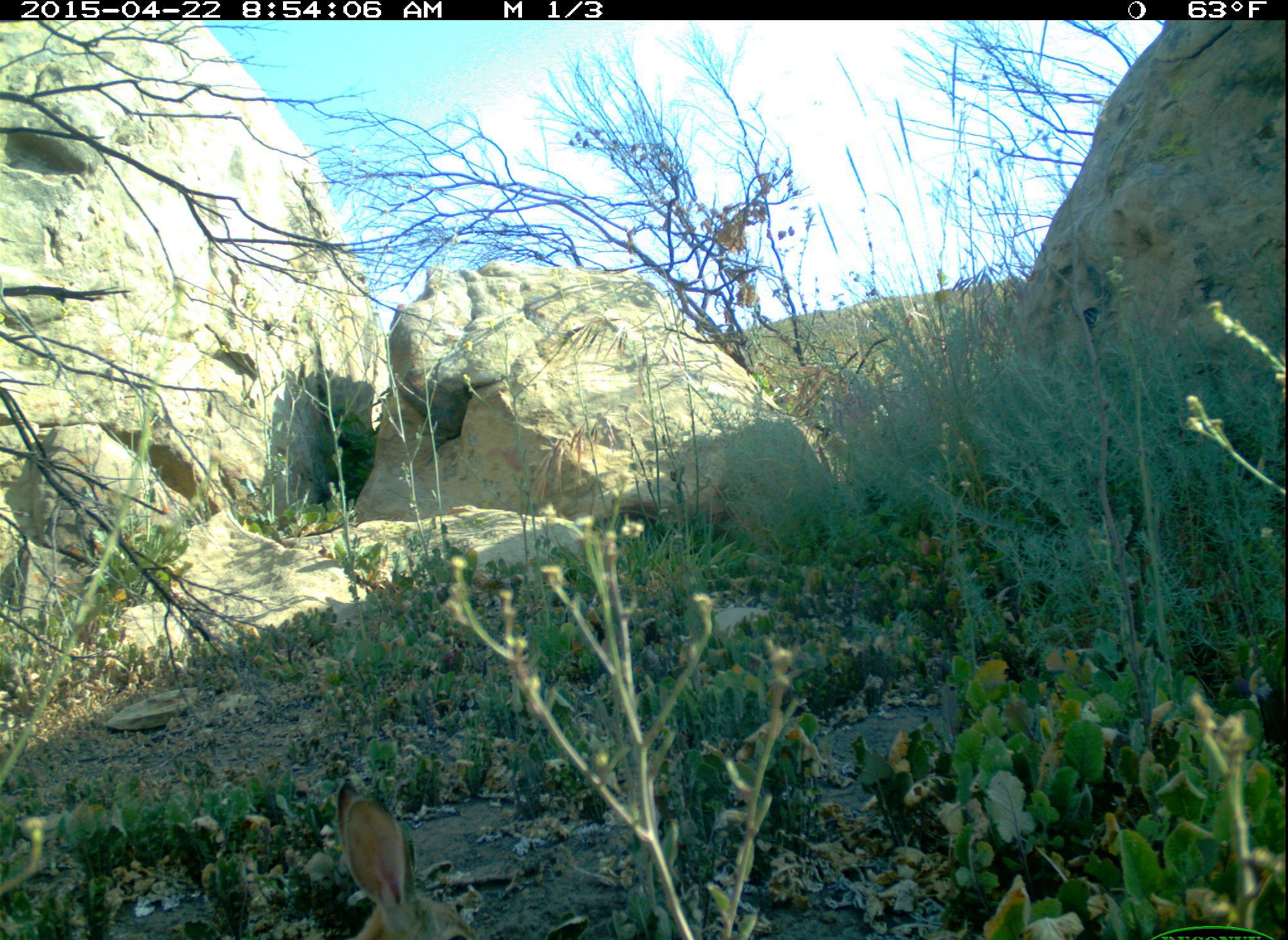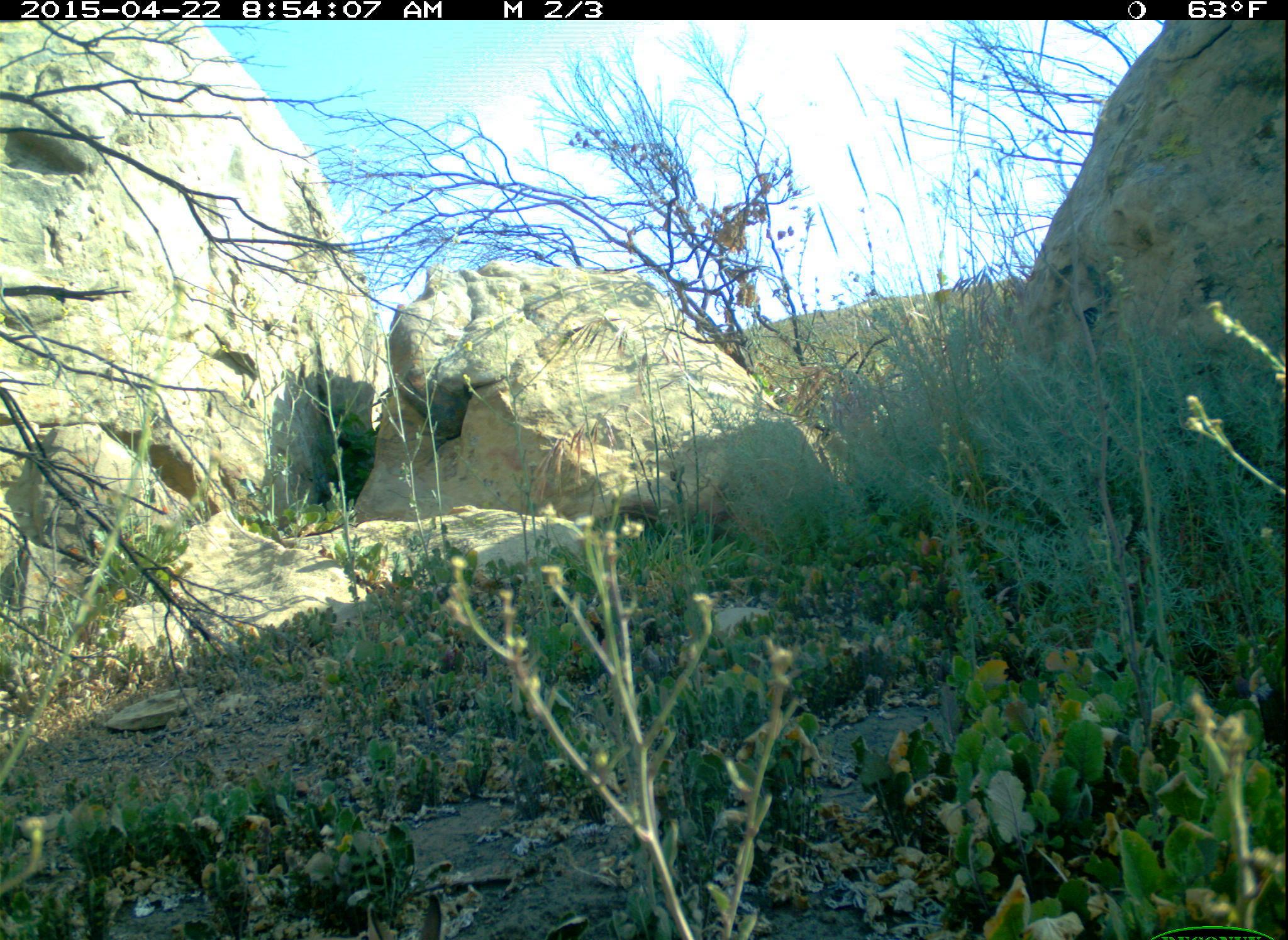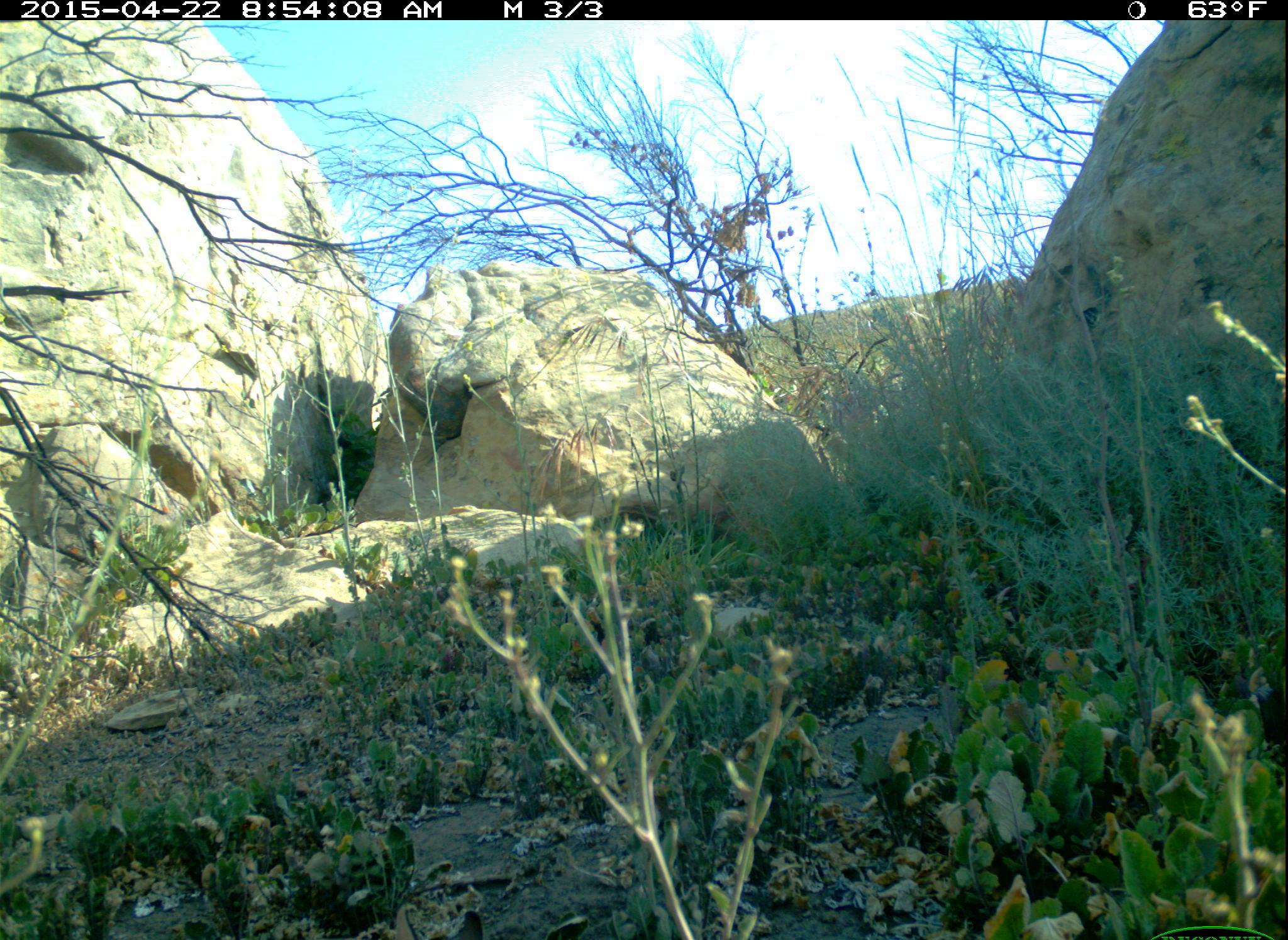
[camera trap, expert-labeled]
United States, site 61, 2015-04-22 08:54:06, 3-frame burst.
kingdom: Animalia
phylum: Chordata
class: Mammalia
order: Lagomorpha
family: Leporidae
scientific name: Leporidae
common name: rabbits and hares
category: rabbit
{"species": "rabbit (rabbits and hares) (Leporidae)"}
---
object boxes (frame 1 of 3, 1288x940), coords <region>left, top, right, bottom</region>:
rabbit: <region>240, 780, 494, 936</region>